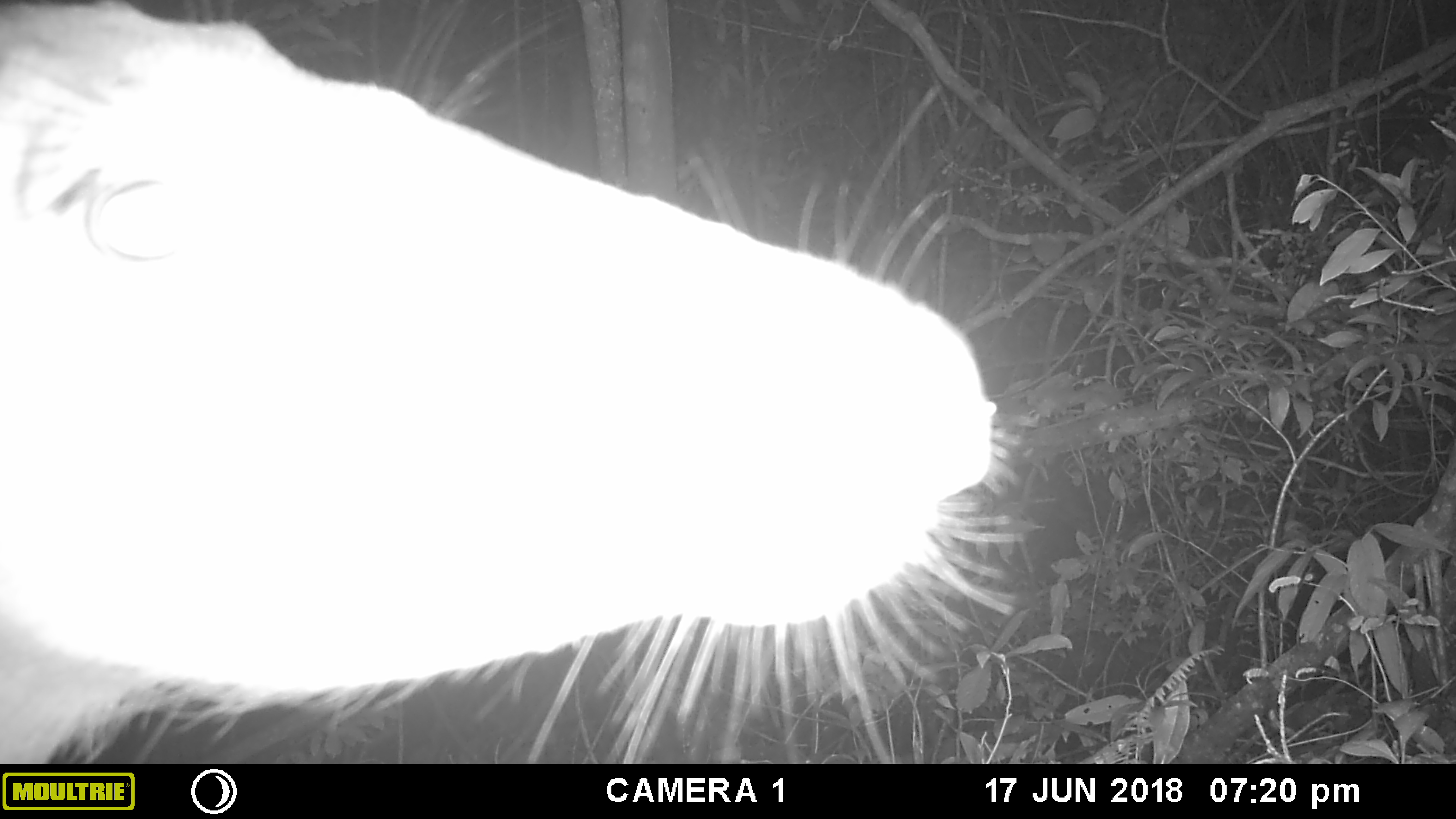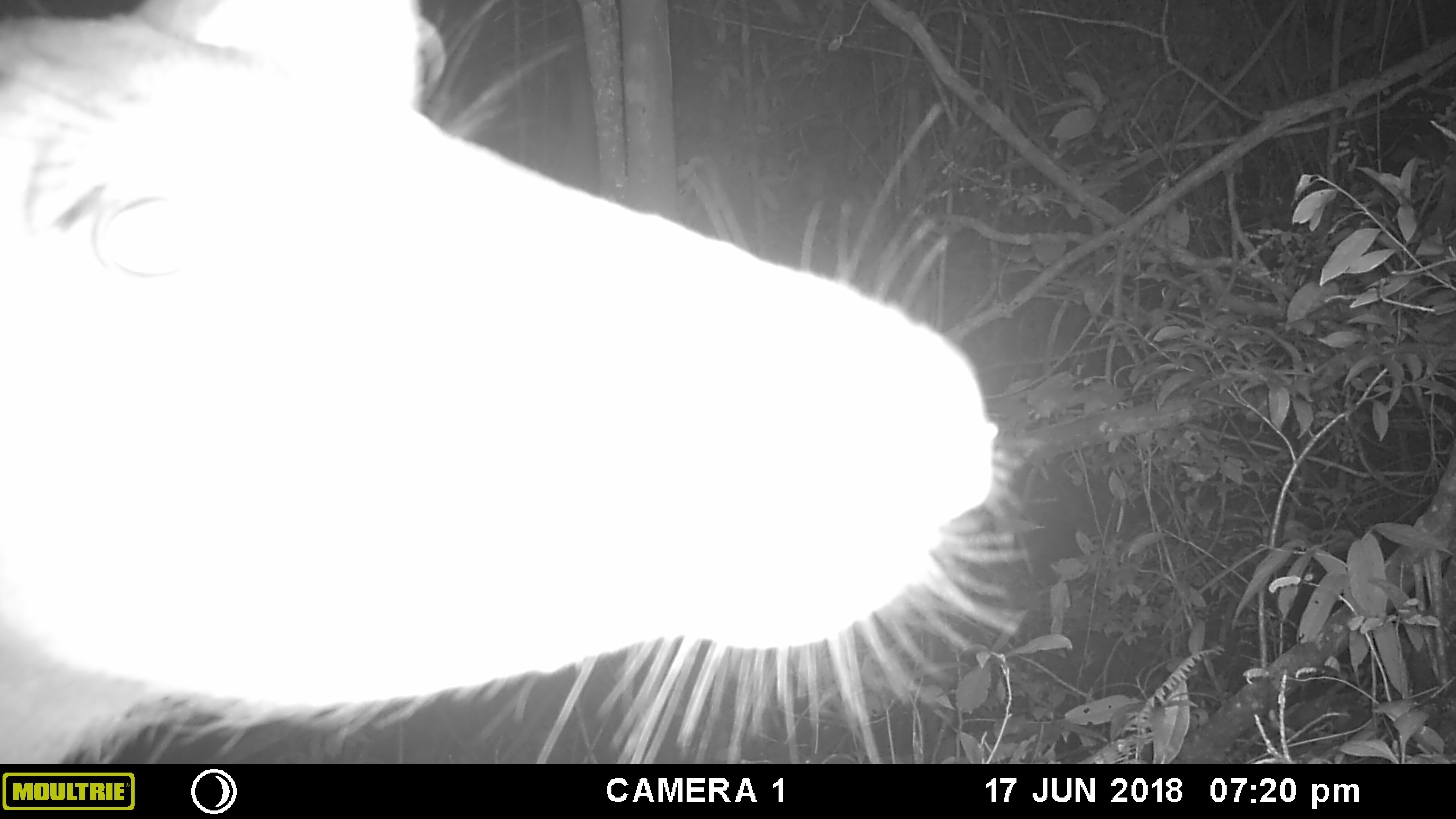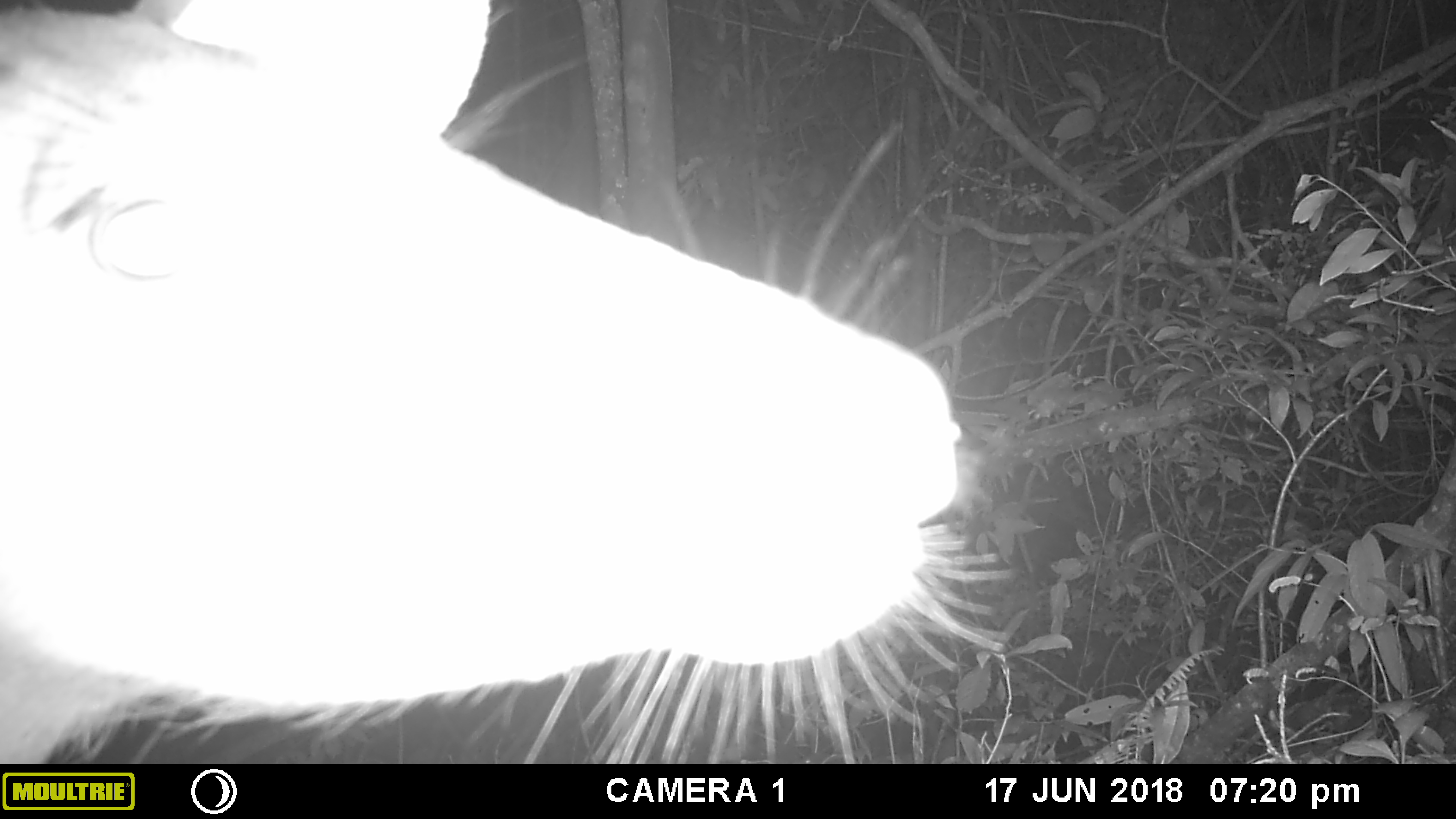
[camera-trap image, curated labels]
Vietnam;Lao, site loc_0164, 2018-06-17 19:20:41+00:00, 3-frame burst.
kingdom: Animalia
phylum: Chordata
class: Mammalia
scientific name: Mammalia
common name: mammal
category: unidentified mammal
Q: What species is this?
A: Unidentified mammal (mammal) (Mammalia).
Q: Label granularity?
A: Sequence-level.